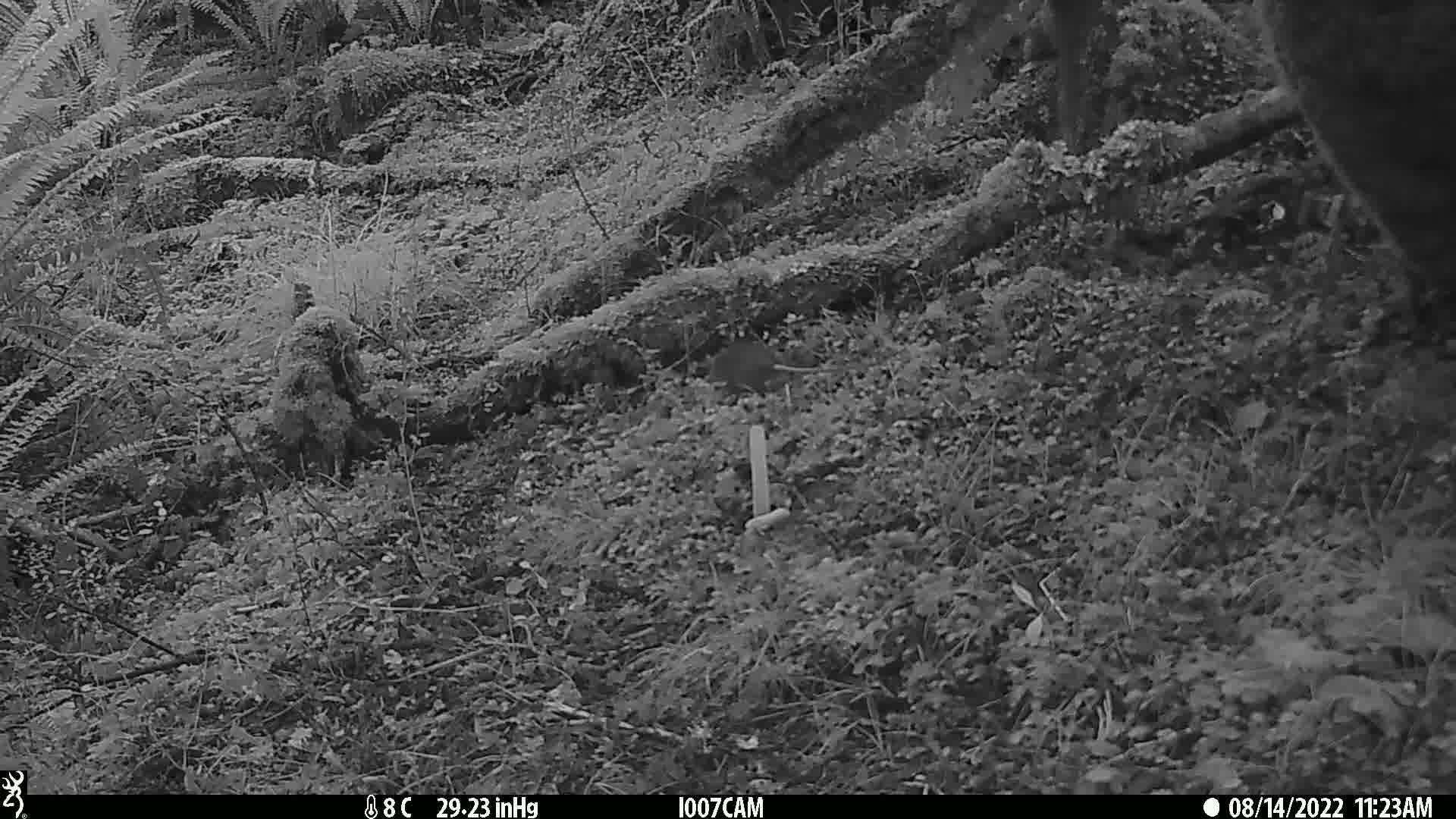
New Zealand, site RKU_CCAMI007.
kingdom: Animalia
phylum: Chordata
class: Mammalia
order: Rodentia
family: Muridae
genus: Rattus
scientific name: Rattus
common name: rat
Rat (Rattus).